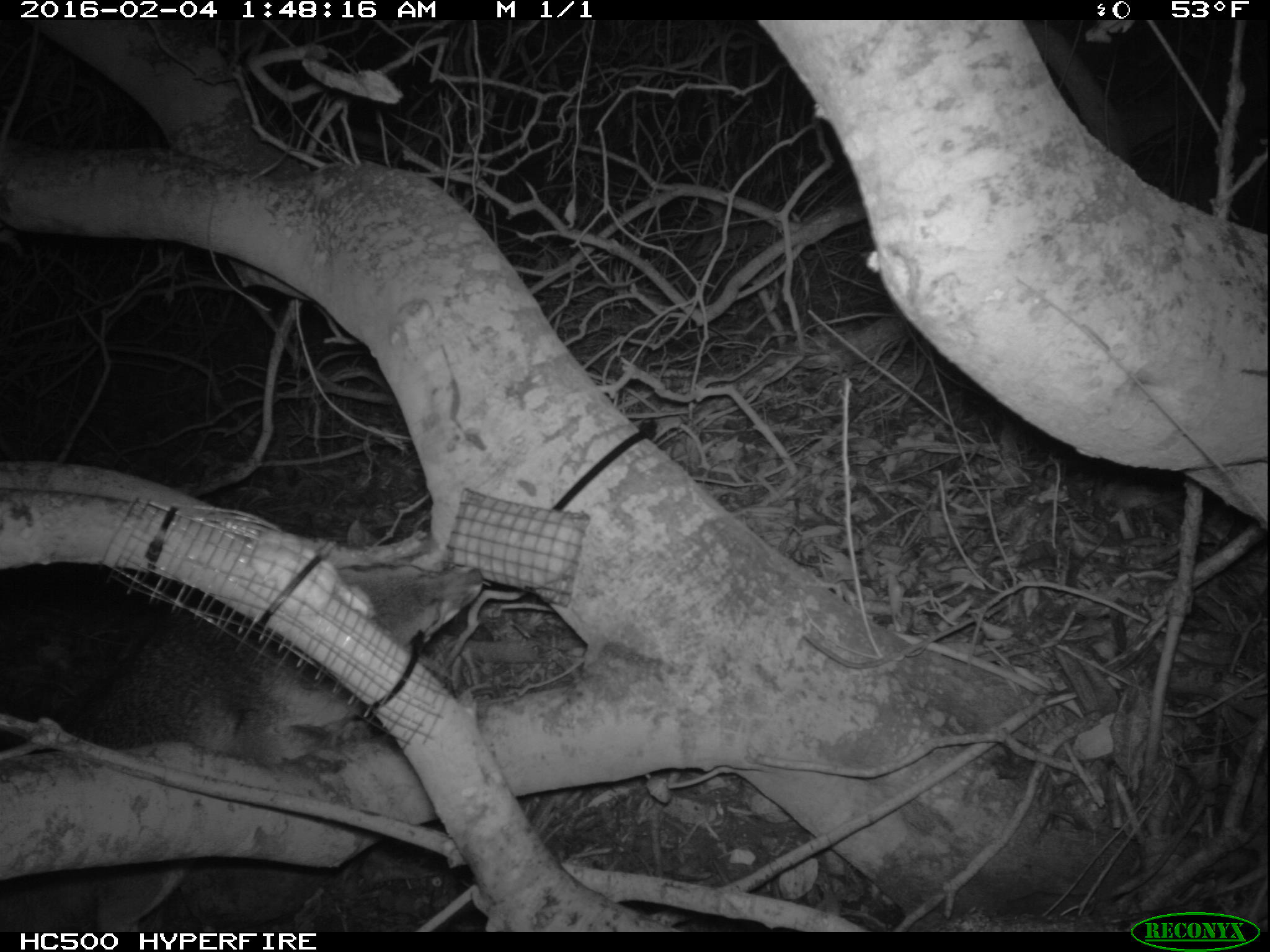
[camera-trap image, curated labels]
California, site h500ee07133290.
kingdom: Animalia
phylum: Chordata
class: Mammalia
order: Carnivora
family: Canidae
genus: Urocyon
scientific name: Urocyon littoralis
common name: island fox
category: fox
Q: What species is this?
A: Fox (island fox) (Urocyon littoralis).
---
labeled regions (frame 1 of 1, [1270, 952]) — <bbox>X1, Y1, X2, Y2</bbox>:
fox: <bbox>0, 561, 483, 930</bbox>